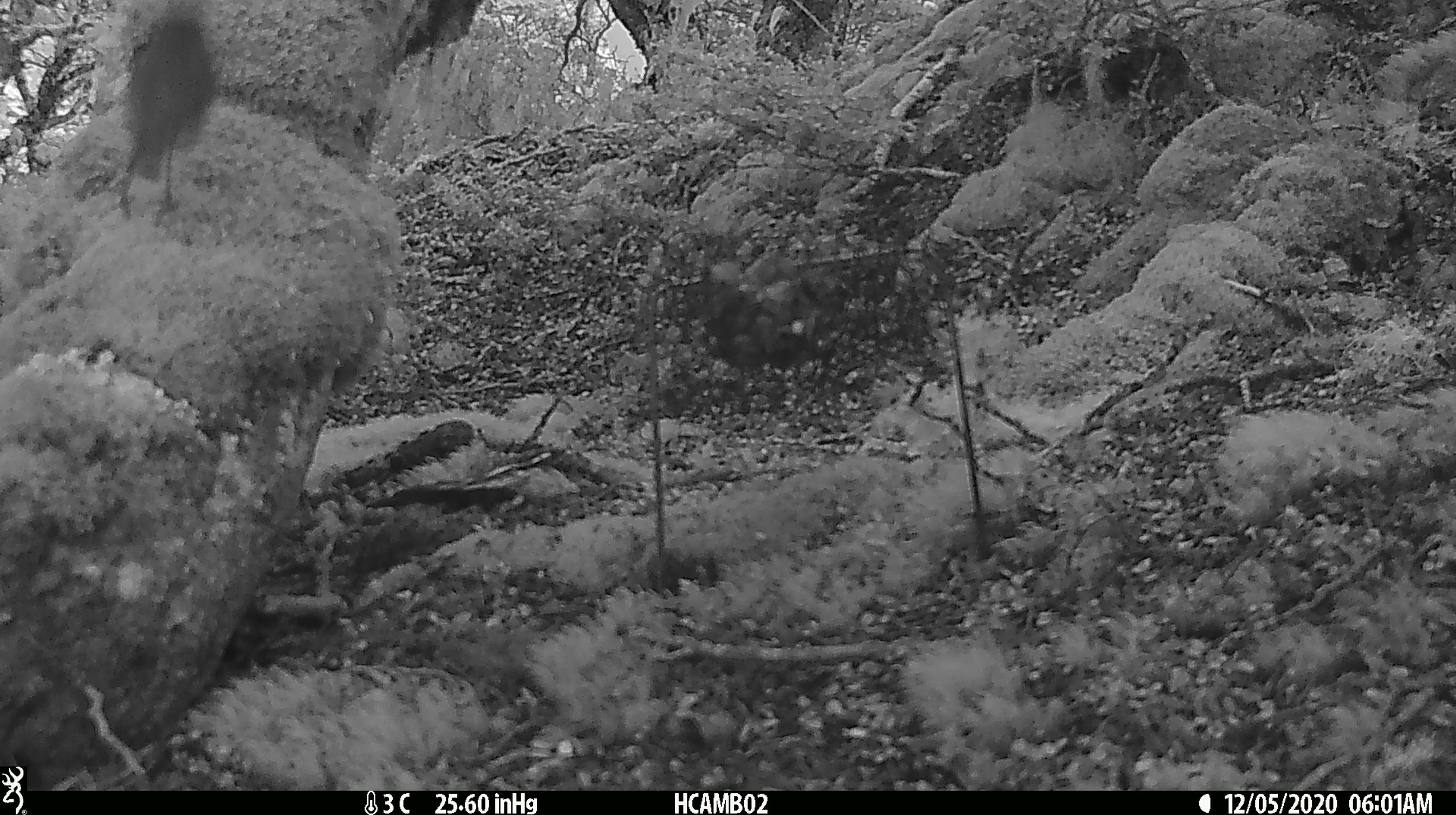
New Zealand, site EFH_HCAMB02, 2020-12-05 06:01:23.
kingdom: Animalia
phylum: Chordata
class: Aves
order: Passeriformes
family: Petroicidae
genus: Petroica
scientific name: Petroica australis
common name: new zealand robin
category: robin